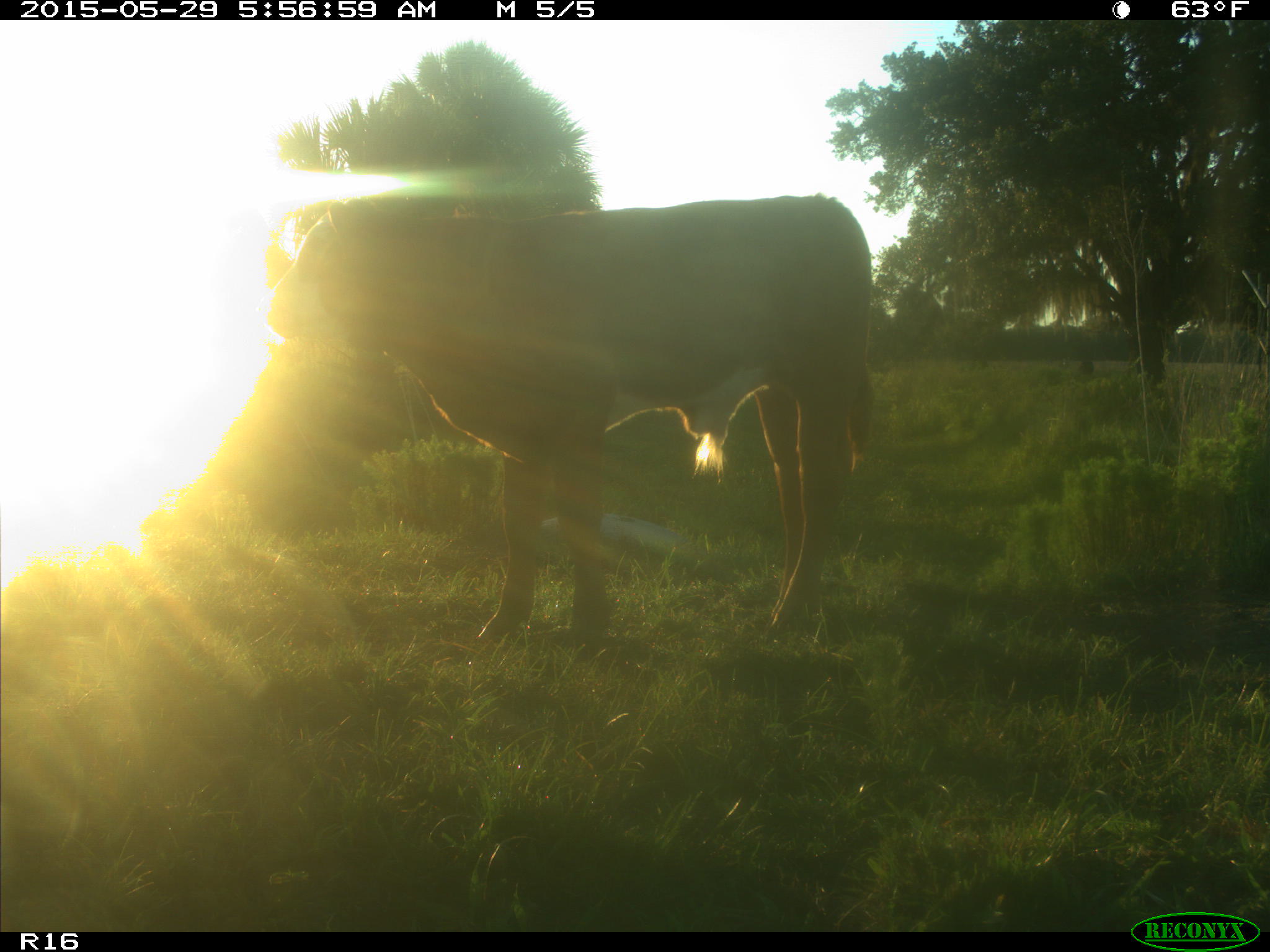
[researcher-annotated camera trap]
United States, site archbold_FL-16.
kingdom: Animalia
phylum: Chordata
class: Mammalia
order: Artiodactyla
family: Bovidae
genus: Bos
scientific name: Bos taurus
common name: domestic cow